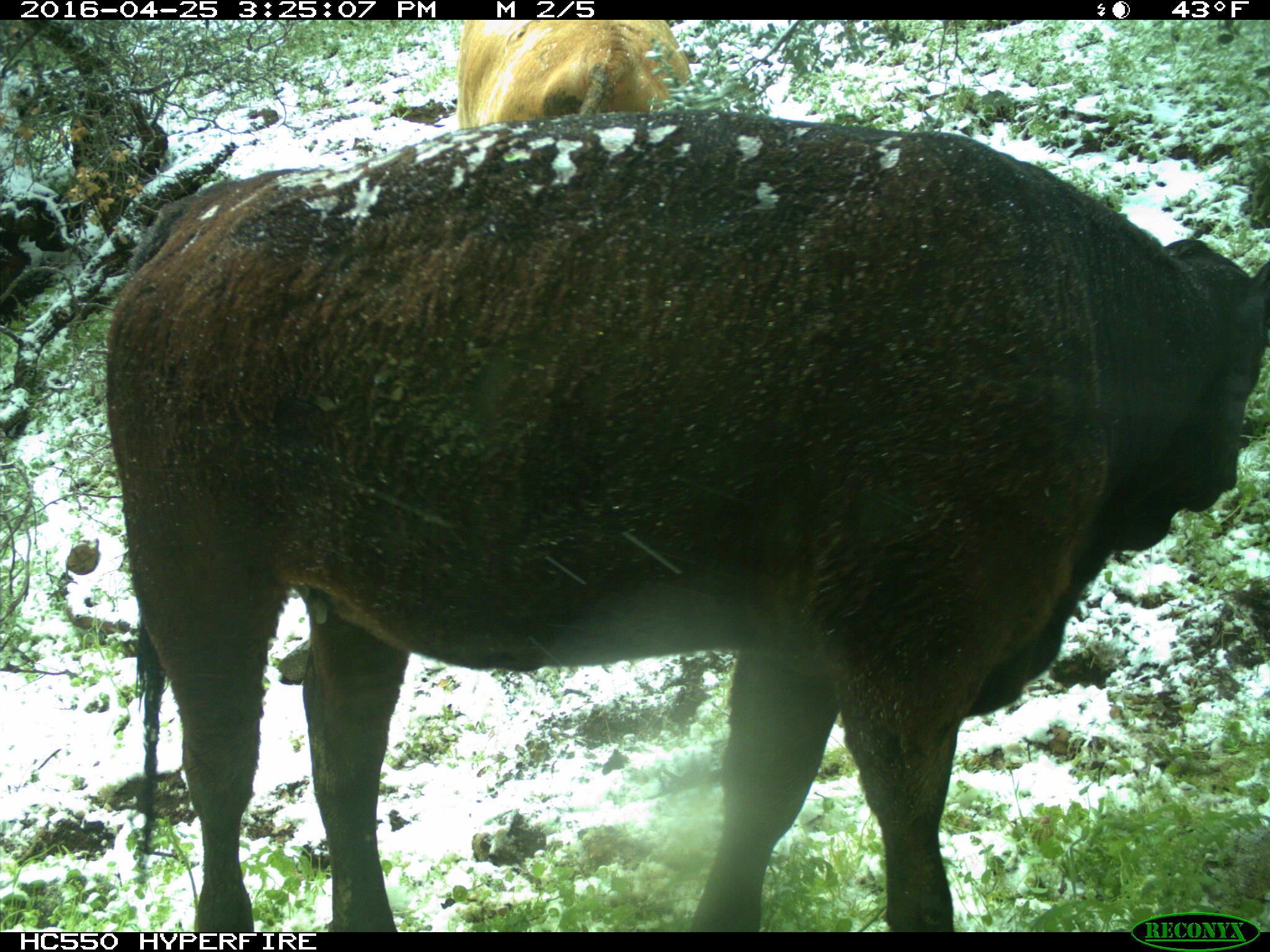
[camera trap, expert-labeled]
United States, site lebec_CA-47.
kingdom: Animalia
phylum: Chordata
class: Mammalia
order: Artiodactyla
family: Bovidae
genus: Bos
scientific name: Bos taurus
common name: domestic cow